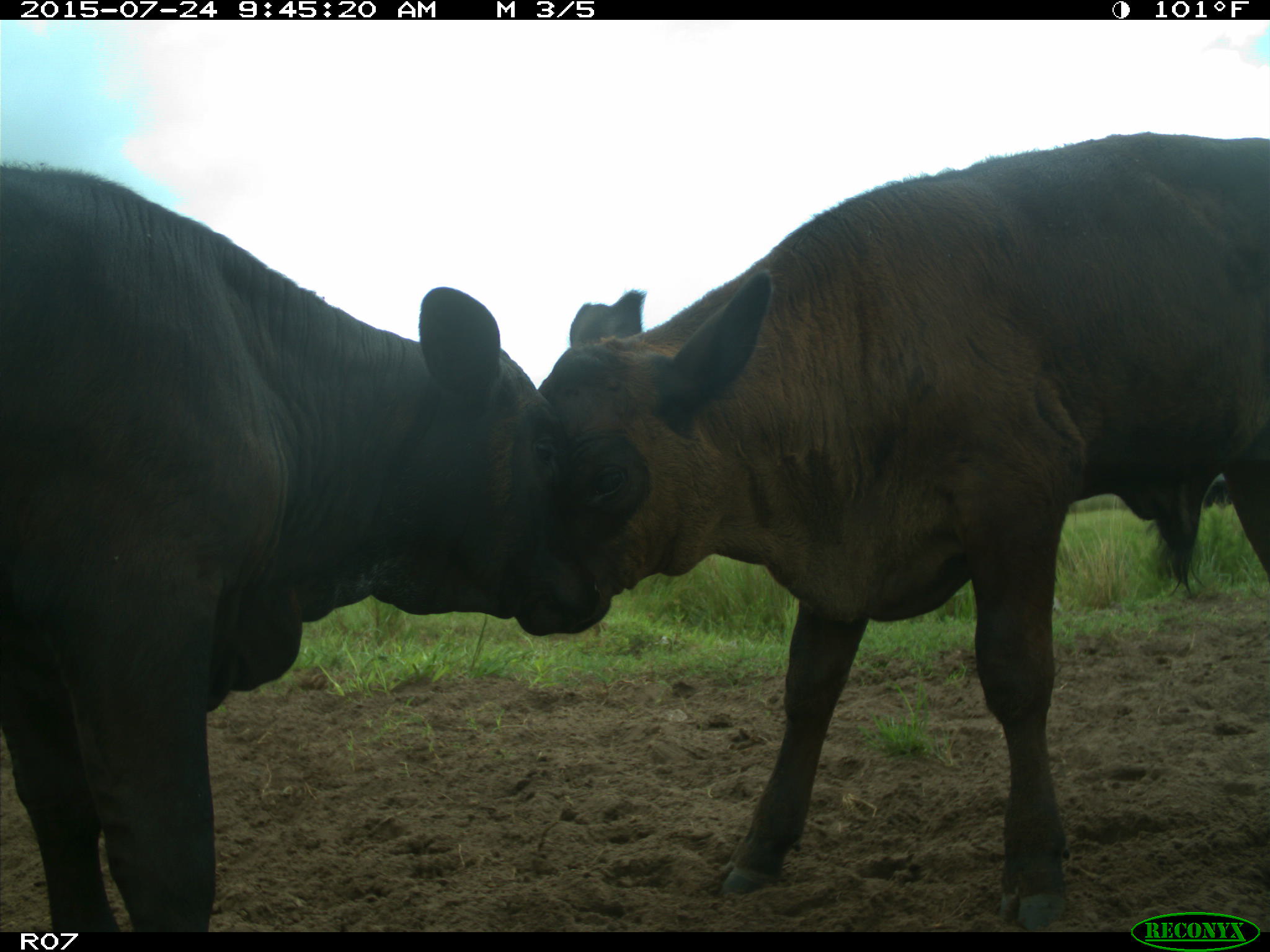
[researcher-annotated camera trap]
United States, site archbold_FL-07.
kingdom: Animalia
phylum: Chordata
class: Mammalia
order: Artiodactyla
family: Bovidae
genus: Bos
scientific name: Bos taurus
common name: domestic cow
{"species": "Bos taurus (domestic cow)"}